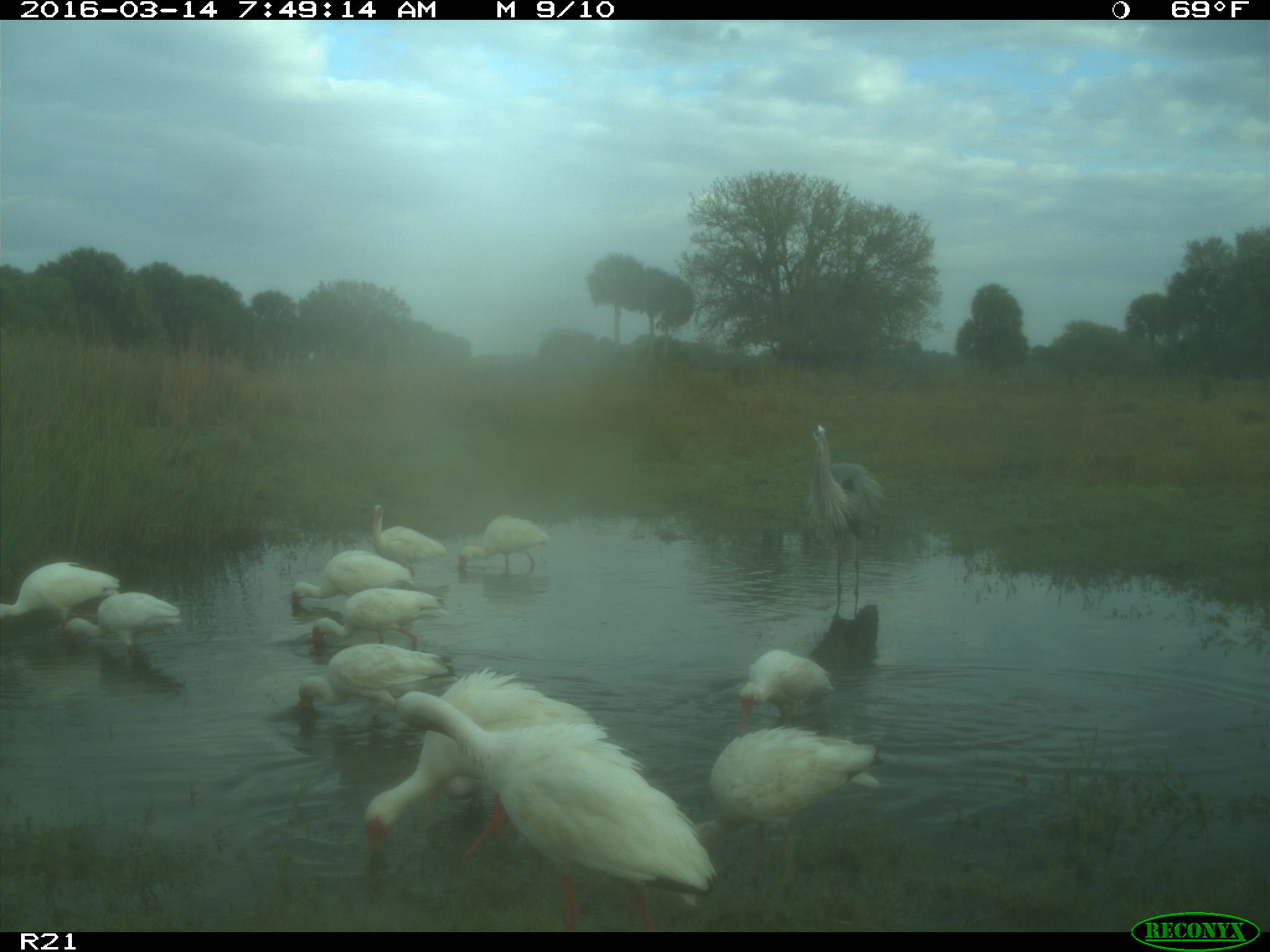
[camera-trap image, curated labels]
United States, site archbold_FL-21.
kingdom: Animalia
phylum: Chordata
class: Aves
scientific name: Aves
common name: birds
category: unidentified bird